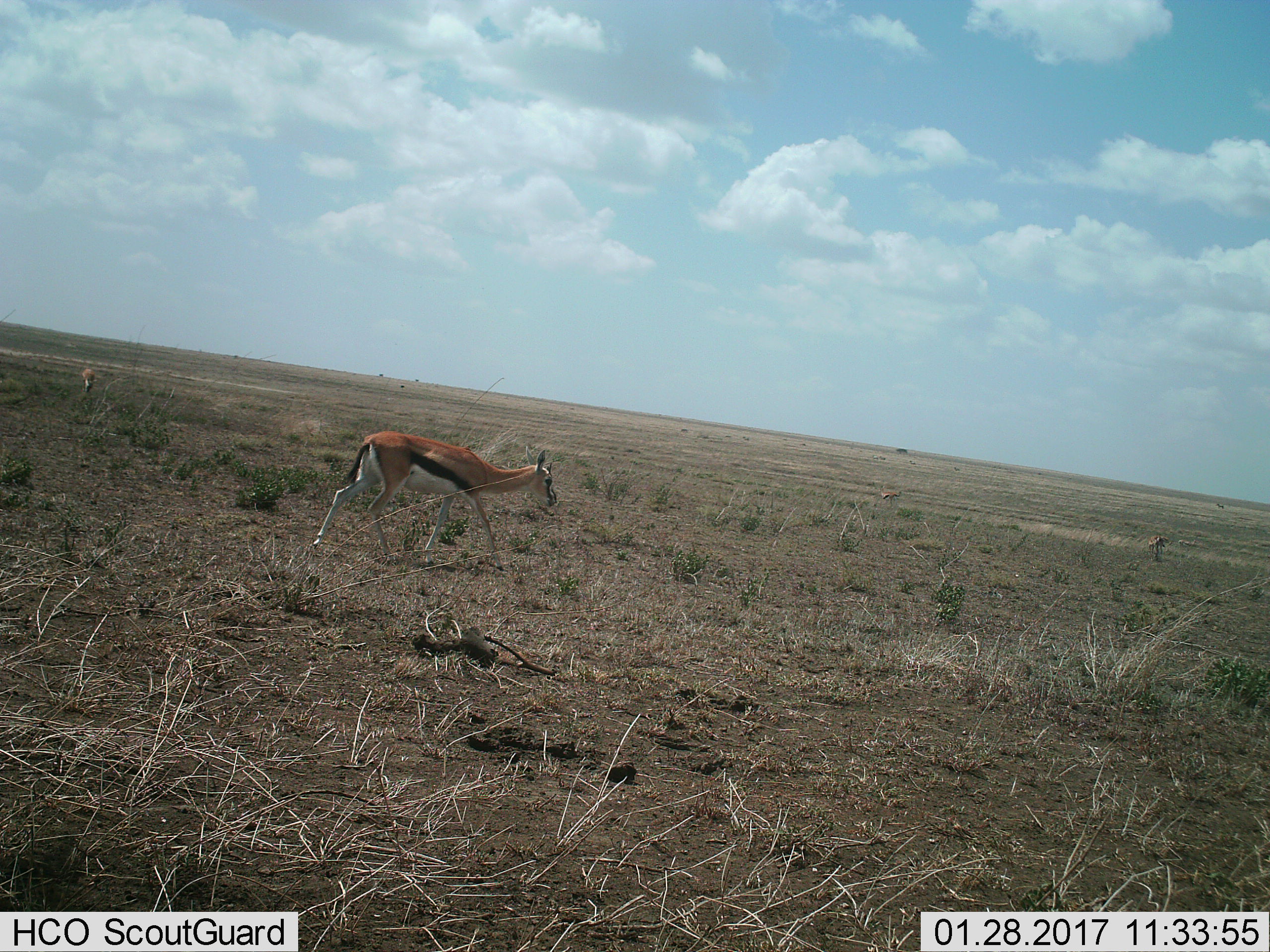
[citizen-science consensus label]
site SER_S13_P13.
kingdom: Animalia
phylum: Chordata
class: Mammalia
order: Artiodactyla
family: Bovidae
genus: Eudorcas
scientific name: Eudorcas thomsonii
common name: thomson's gazelle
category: gazellethomsons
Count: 1.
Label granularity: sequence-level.